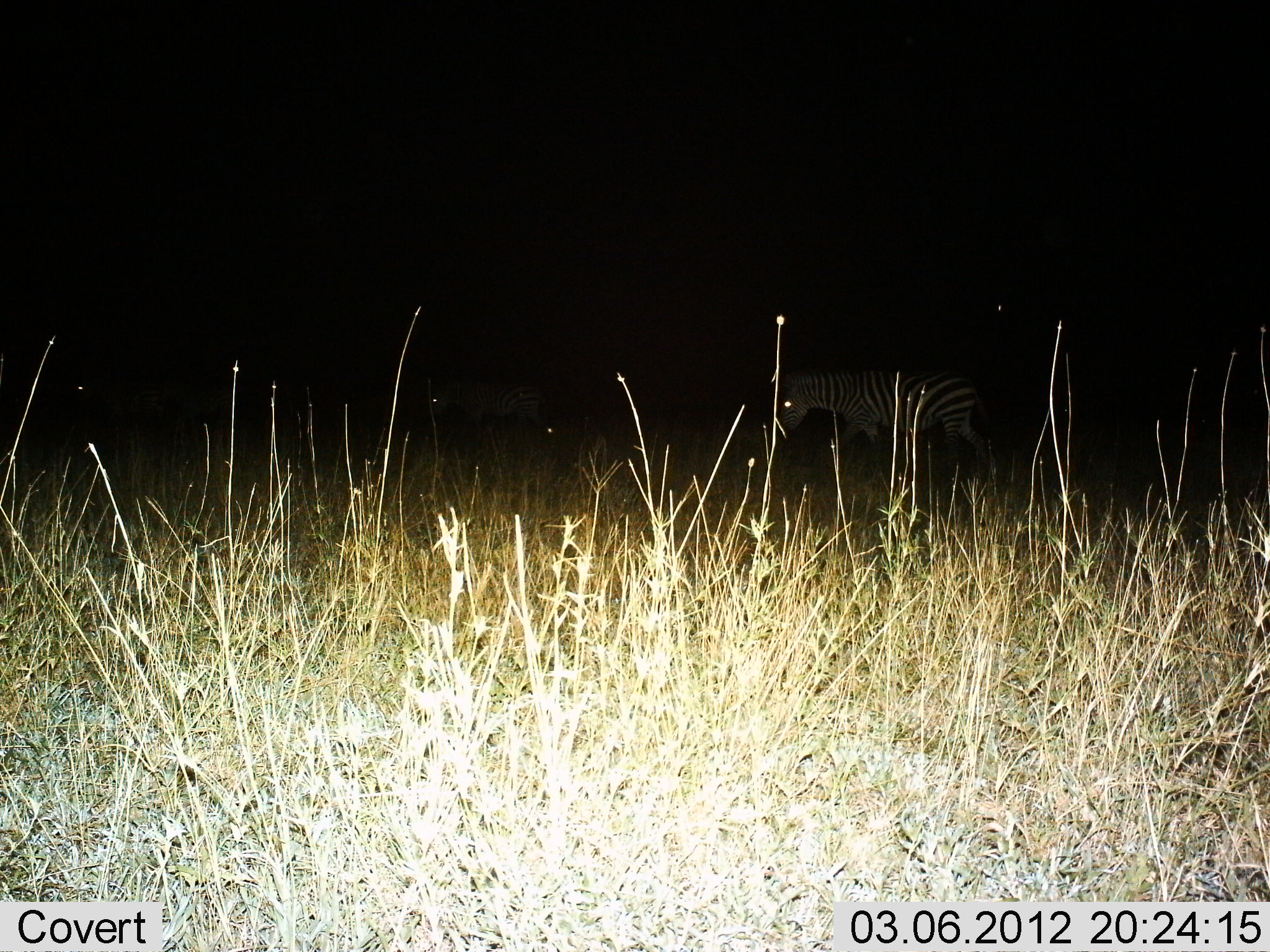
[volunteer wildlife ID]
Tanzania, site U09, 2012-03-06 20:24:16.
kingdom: Animalia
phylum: Chordata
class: Mammalia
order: Perissodactyla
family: Equidae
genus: Equus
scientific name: Equus quagga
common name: plains zebra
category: zebra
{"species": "zebra (plains zebra) (Equus quagga)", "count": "2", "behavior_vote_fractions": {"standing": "54%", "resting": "0%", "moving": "50%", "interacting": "0%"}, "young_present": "0%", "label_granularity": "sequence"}